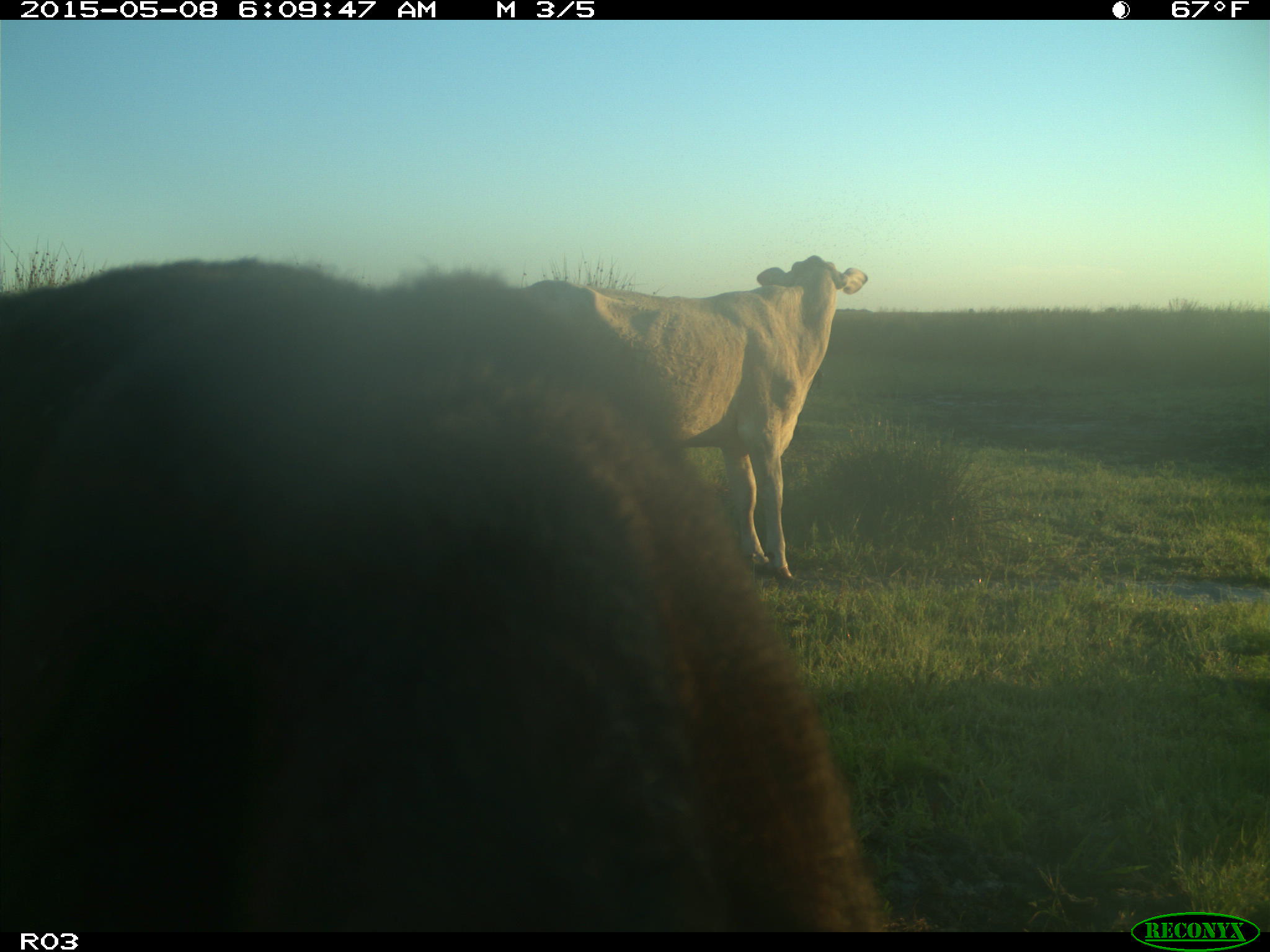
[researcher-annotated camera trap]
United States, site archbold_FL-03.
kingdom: Animalia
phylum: Chordata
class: Mammalia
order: Artiodactyla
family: Bovidae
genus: Bos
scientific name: Bos taurus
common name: domestic cow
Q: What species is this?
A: Bos taurus (domestic cow).